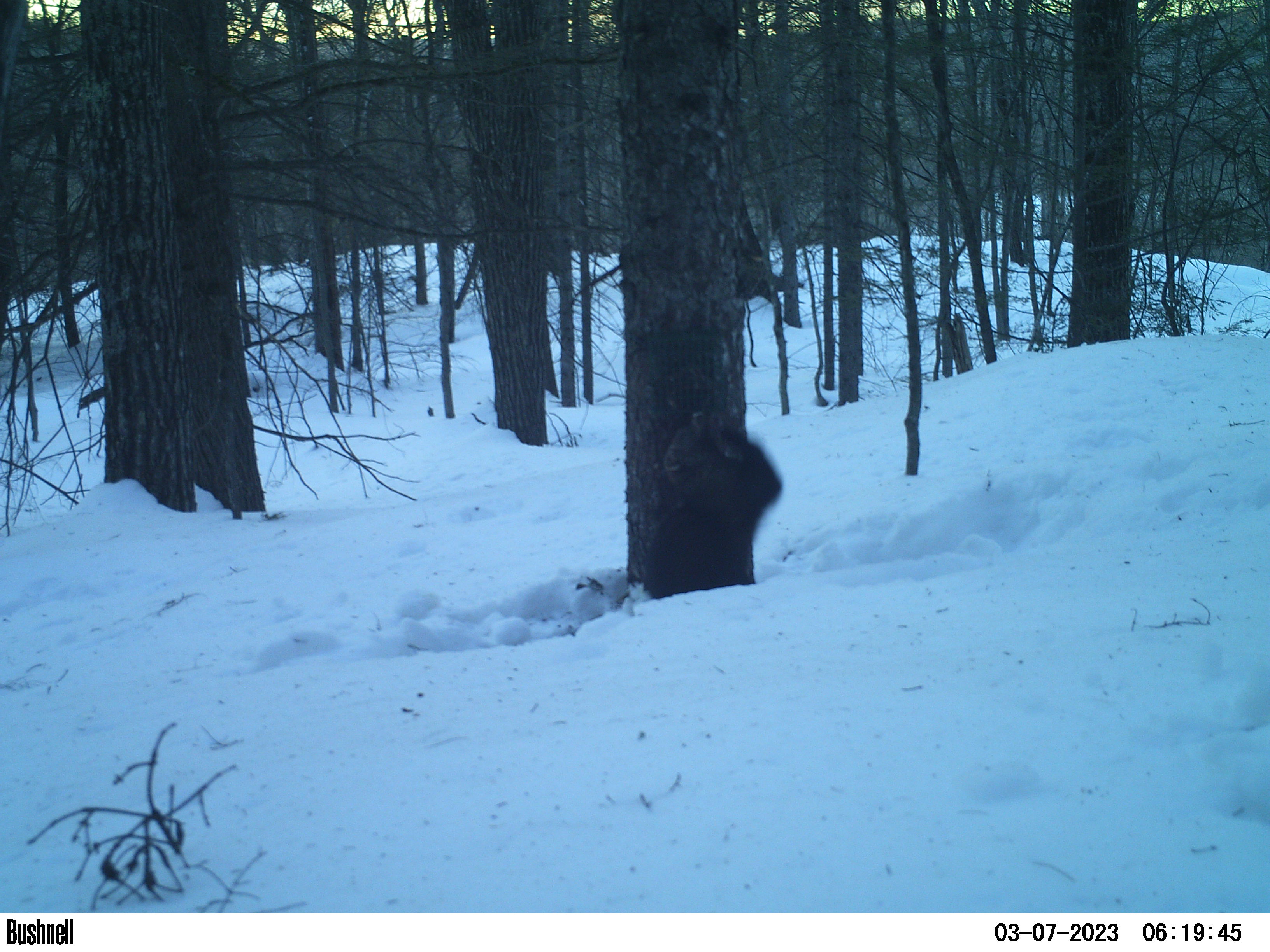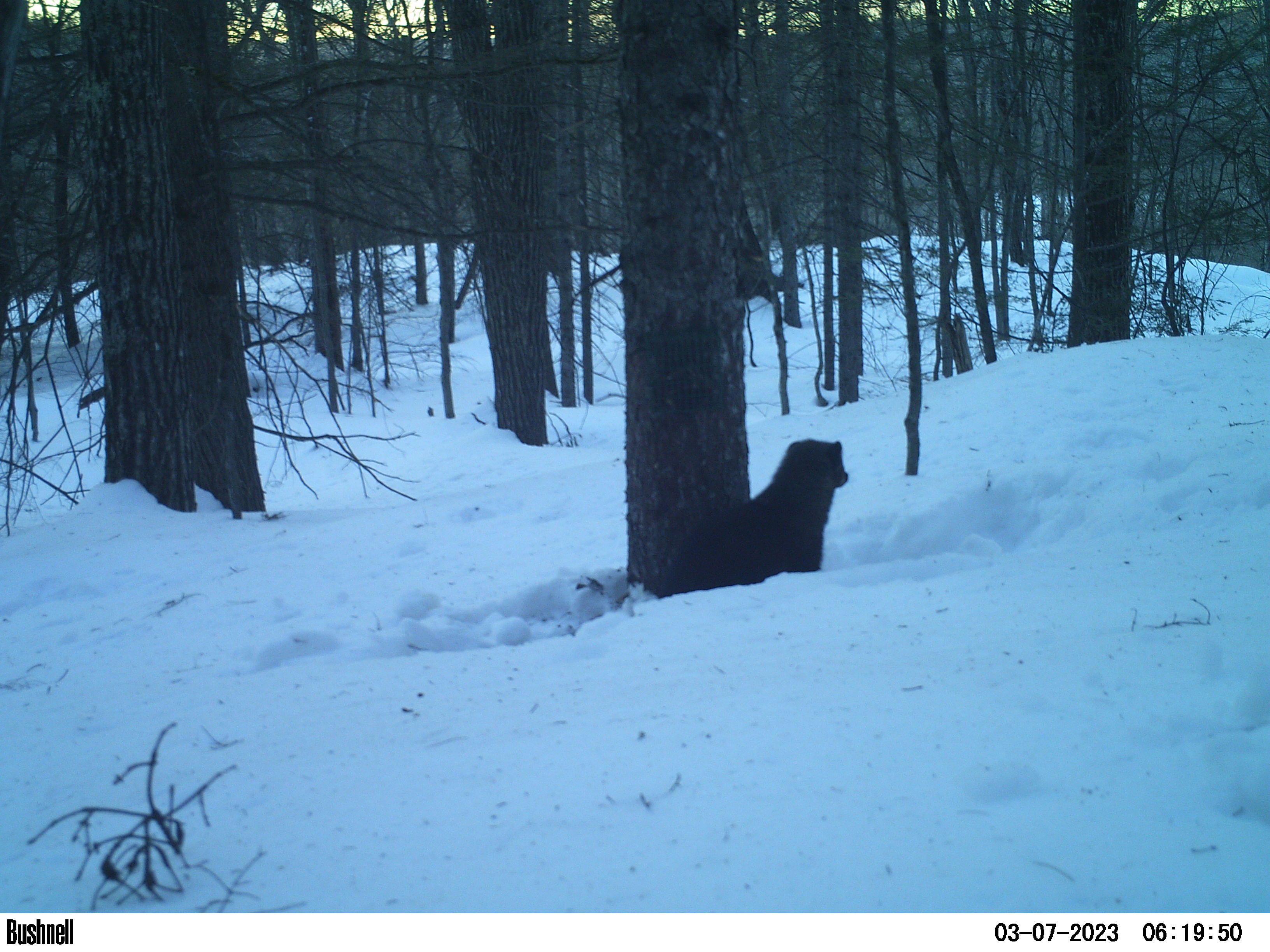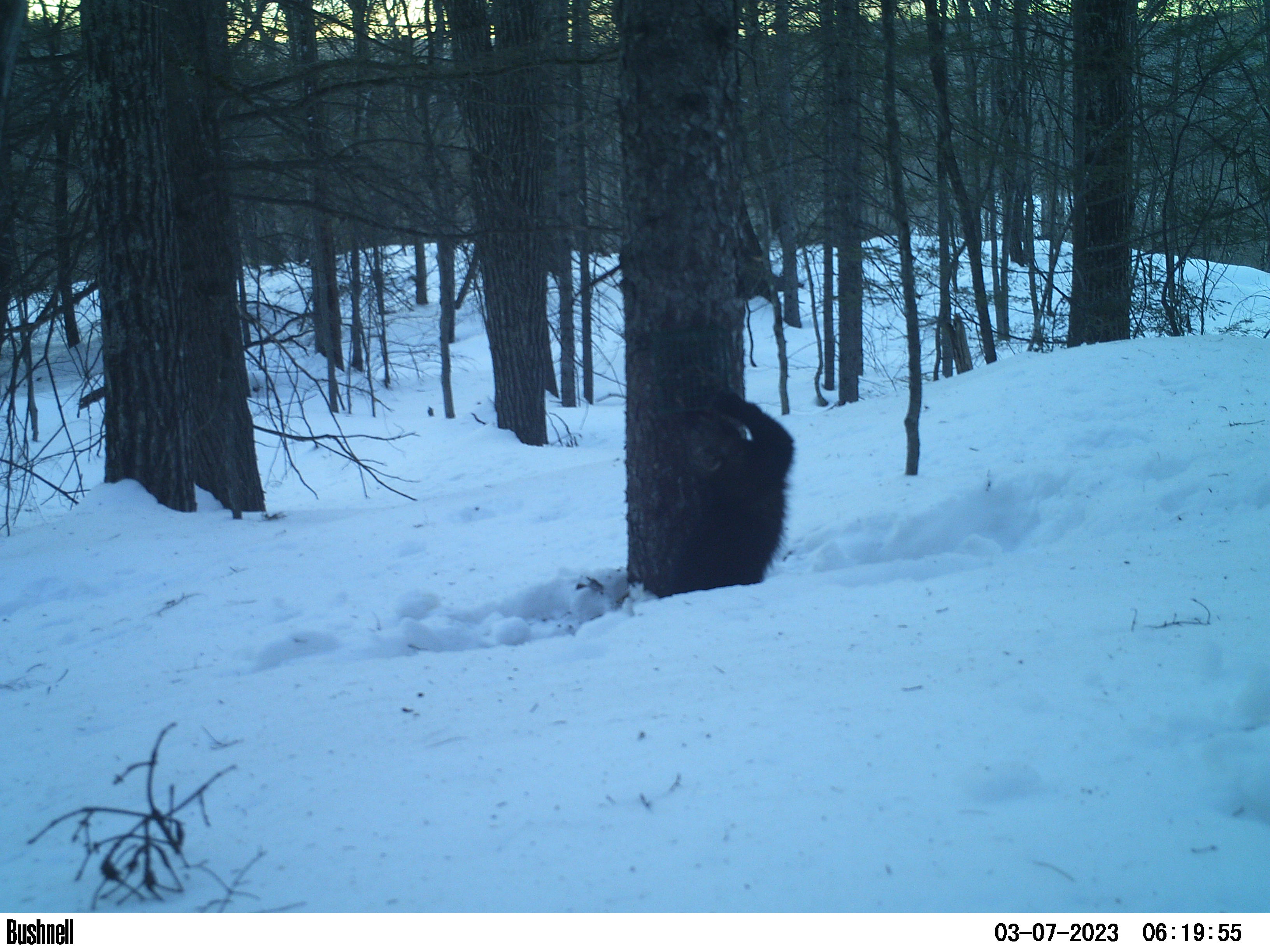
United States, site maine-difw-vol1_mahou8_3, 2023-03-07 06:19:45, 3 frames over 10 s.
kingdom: Animalia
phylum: Chordata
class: Mammalia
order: Carnivora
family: Mustelidae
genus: Pekania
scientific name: Pekania pennanti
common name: fisher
Fisher (Pekania pennanti).